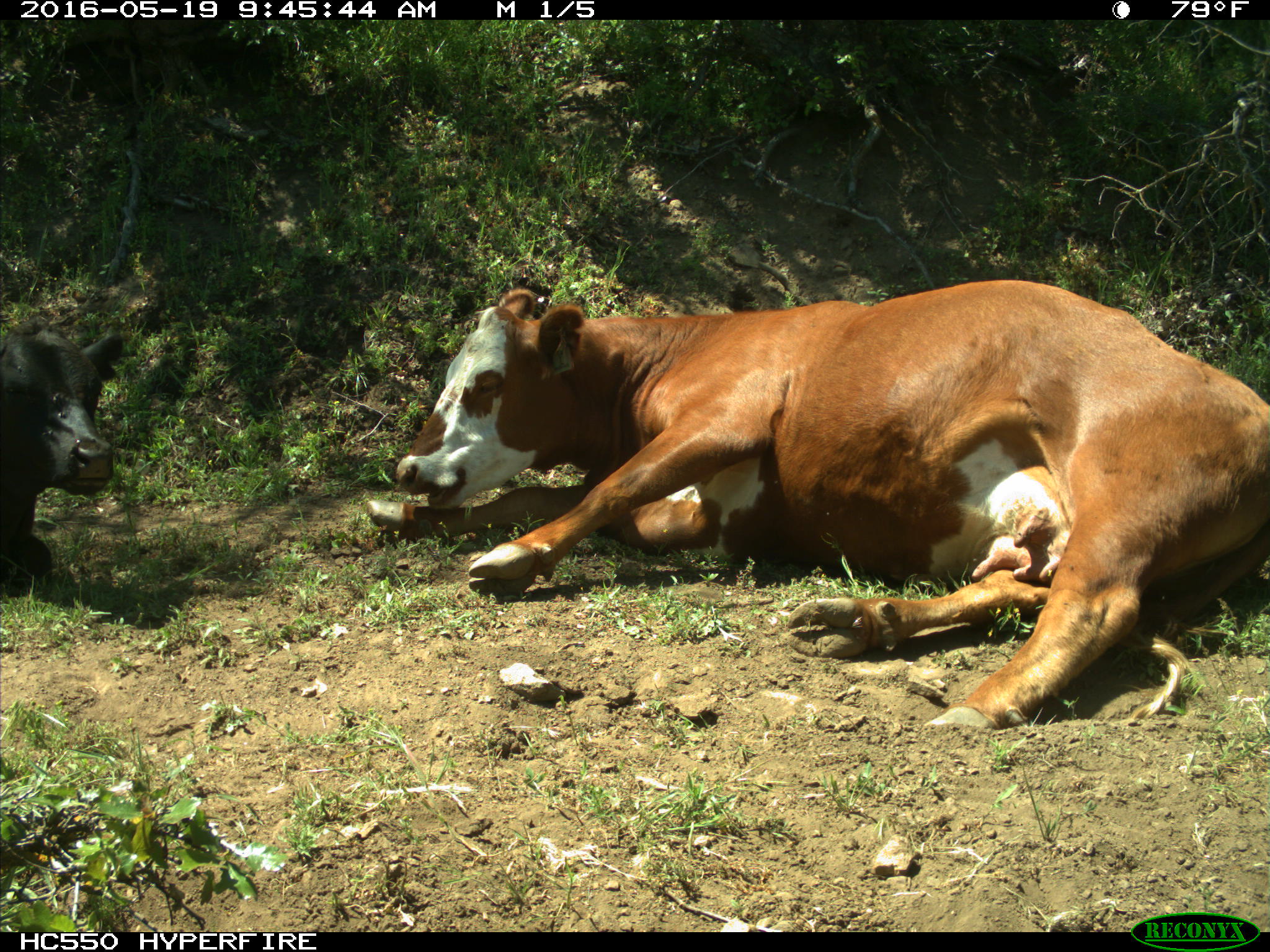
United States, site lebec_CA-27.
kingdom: Animalia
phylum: Chordata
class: Mammalia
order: Artiodactyla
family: Bovidae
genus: Bos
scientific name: Bos taurus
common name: domestic cow